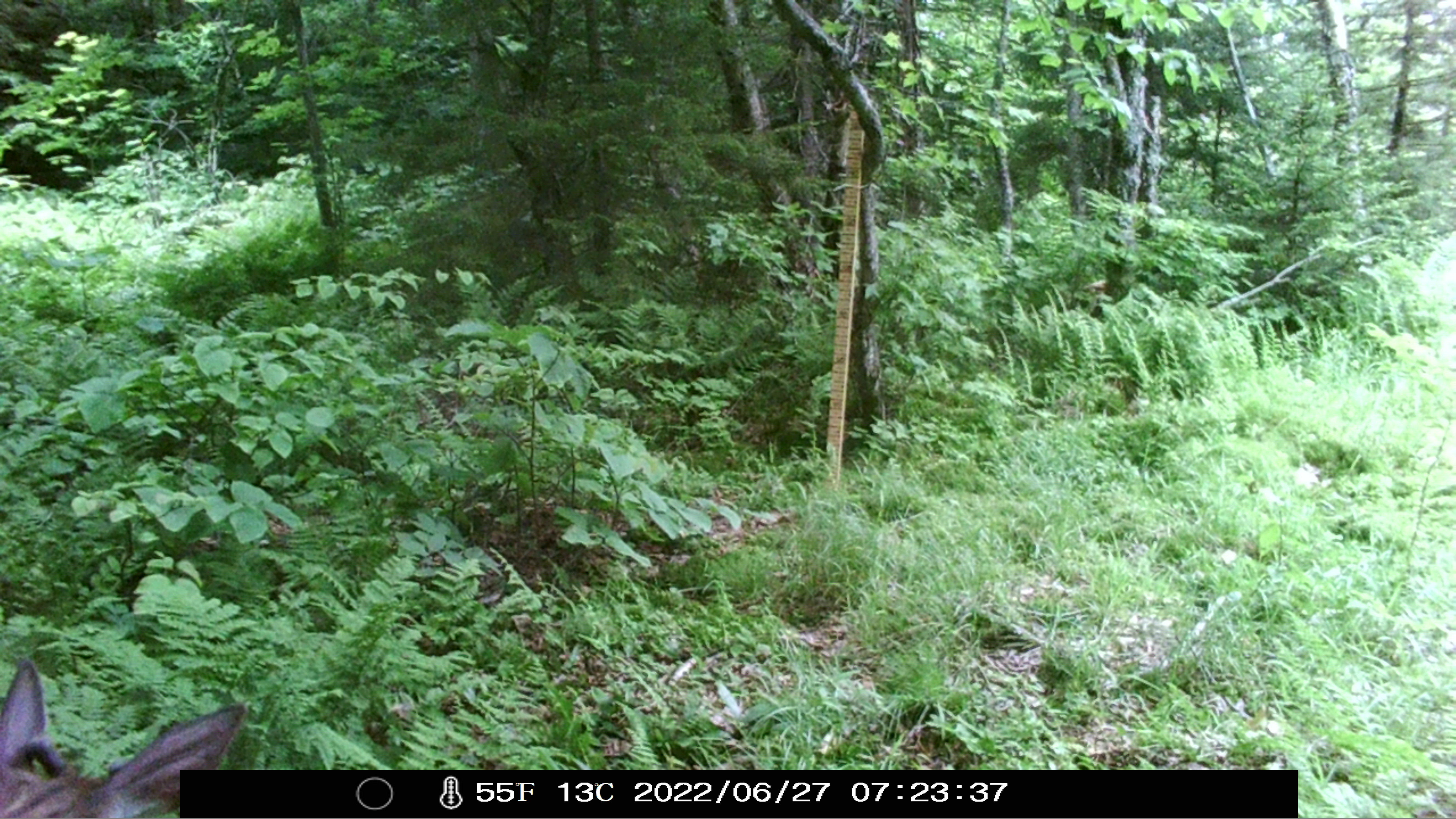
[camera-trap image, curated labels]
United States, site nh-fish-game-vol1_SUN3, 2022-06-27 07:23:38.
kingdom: Animalia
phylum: Chordata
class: Mammalia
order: Artiodactyla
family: Cervidae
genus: Odocoileus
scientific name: Odocoileus virginianus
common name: white-tailed deer